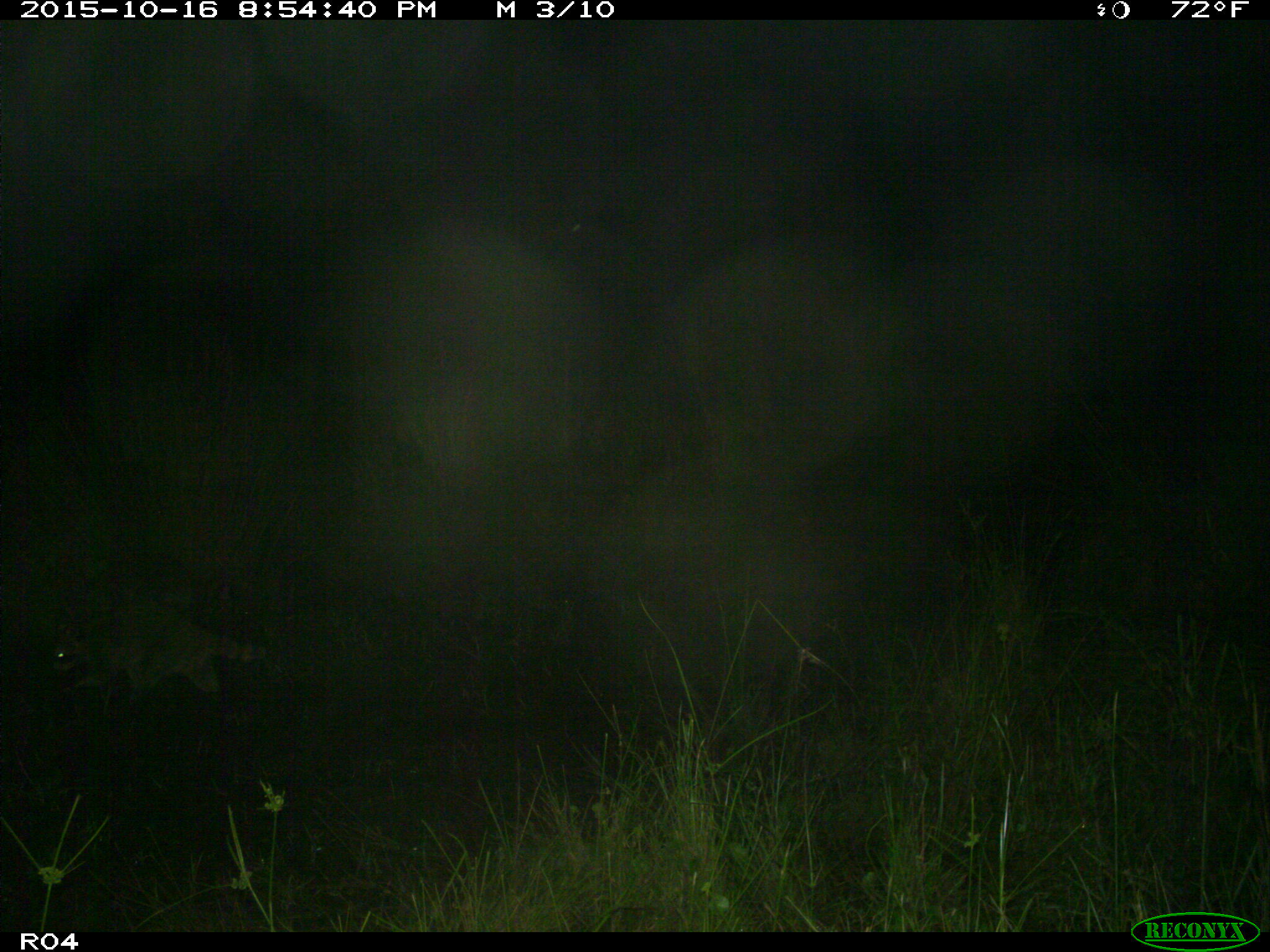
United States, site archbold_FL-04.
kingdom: Animalia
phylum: Chordata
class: Mammalia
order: Carnivora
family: Procyonidae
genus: Procyon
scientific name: Procyon lotor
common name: common raccoon